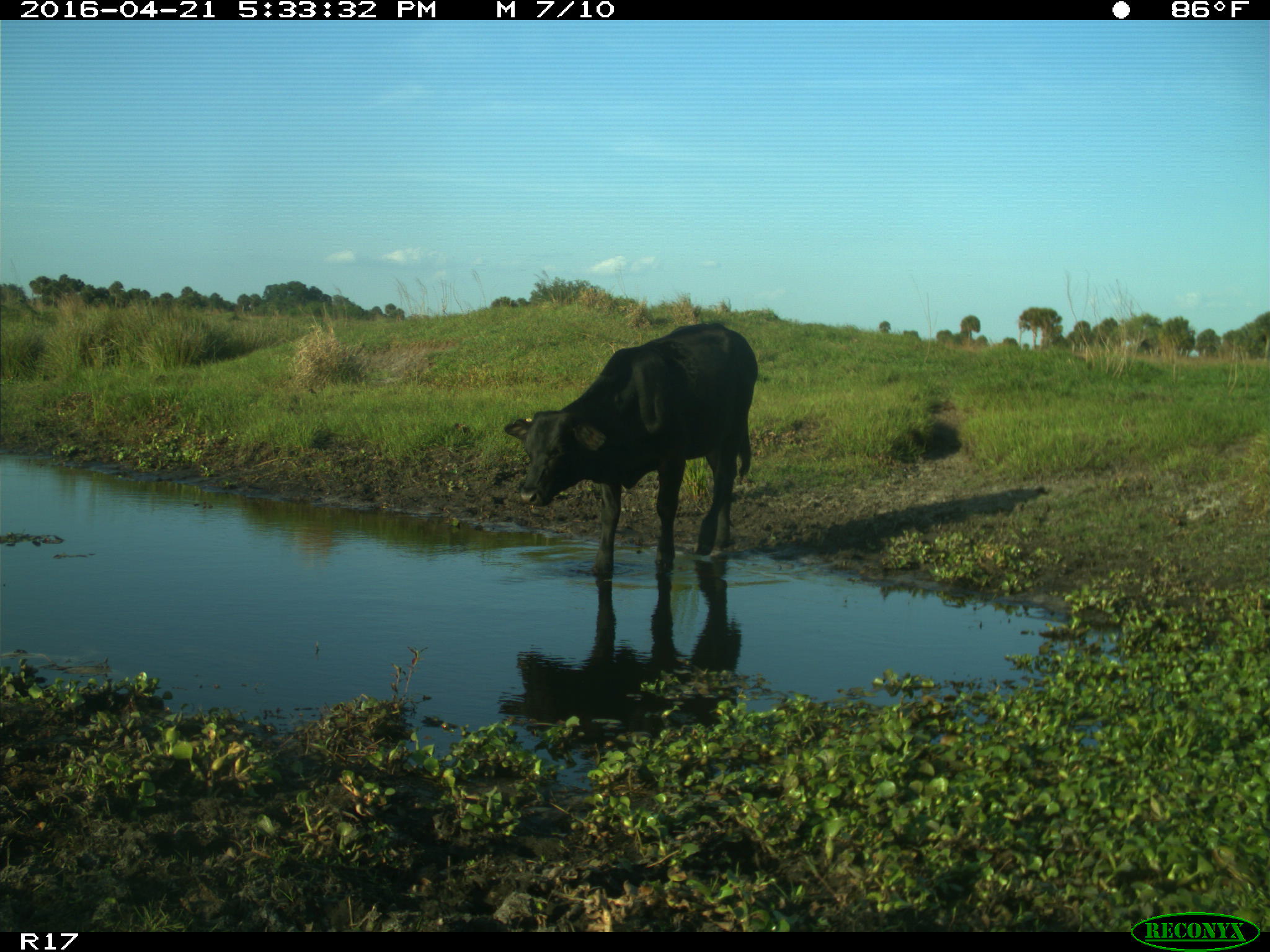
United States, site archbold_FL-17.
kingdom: Animalia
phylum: Chordata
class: Mammalia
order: Artiodactyla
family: Bovidae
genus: Bos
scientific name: Bos taurus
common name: domestic cow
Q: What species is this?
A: Bos taurus (domestic cow).